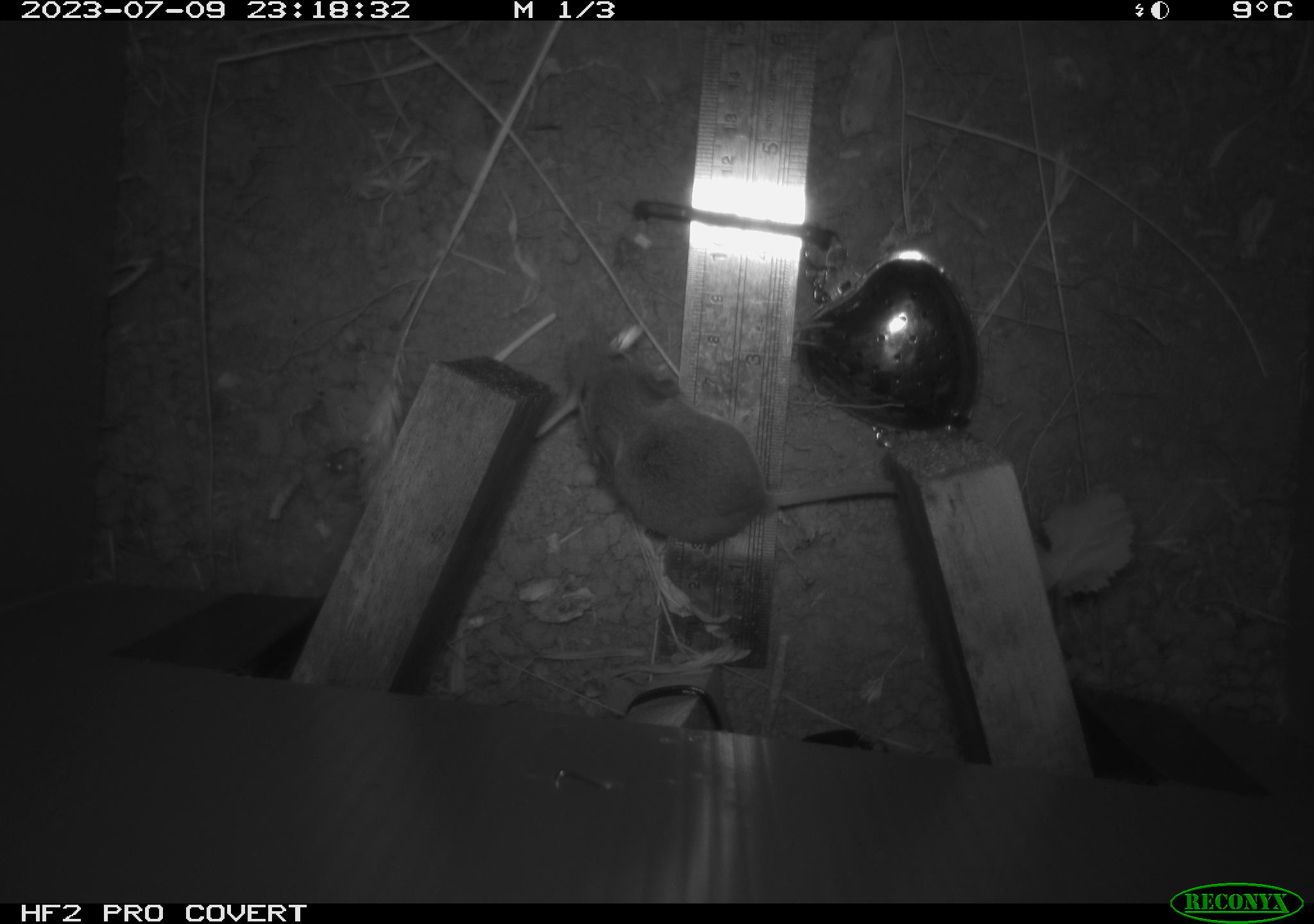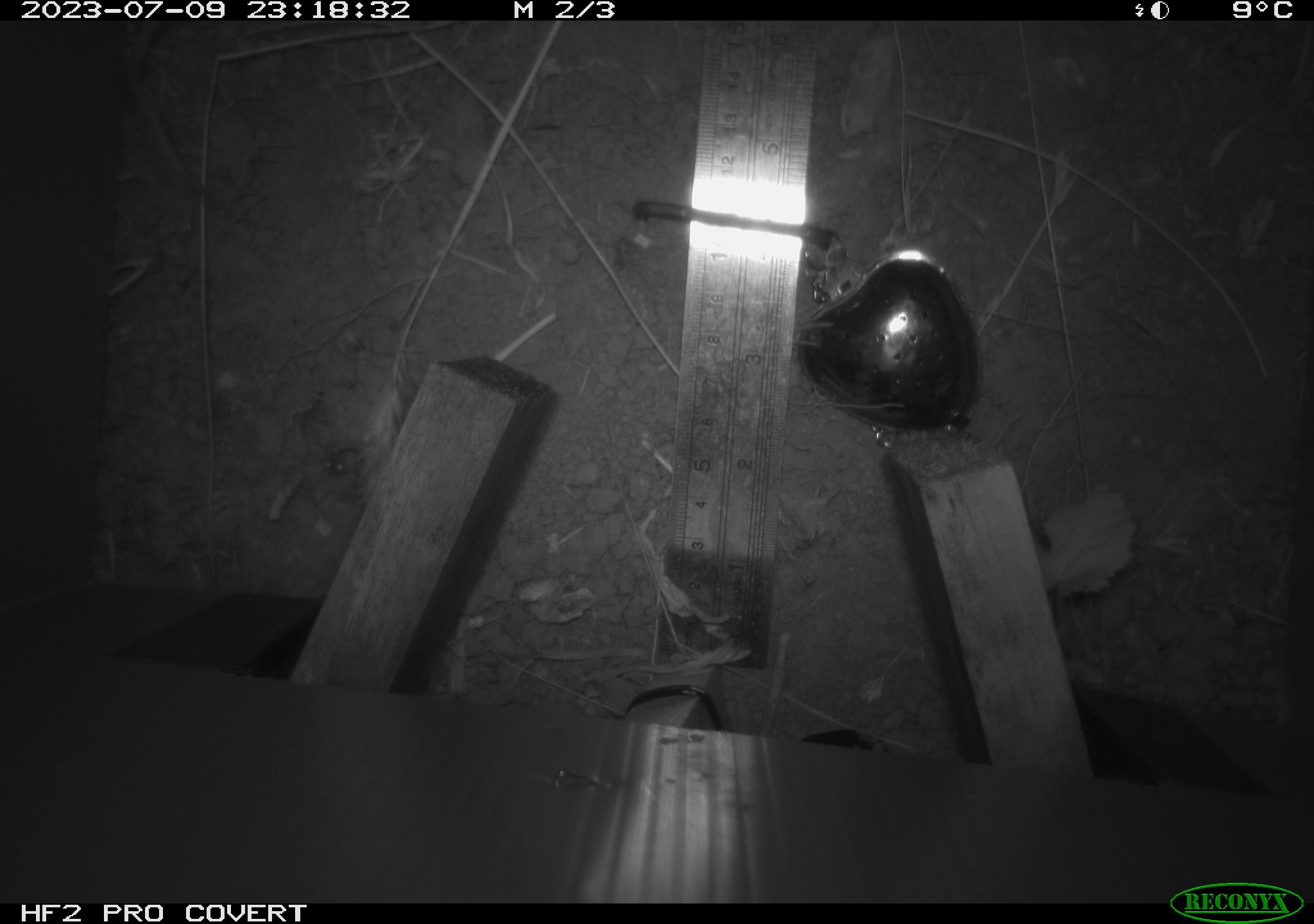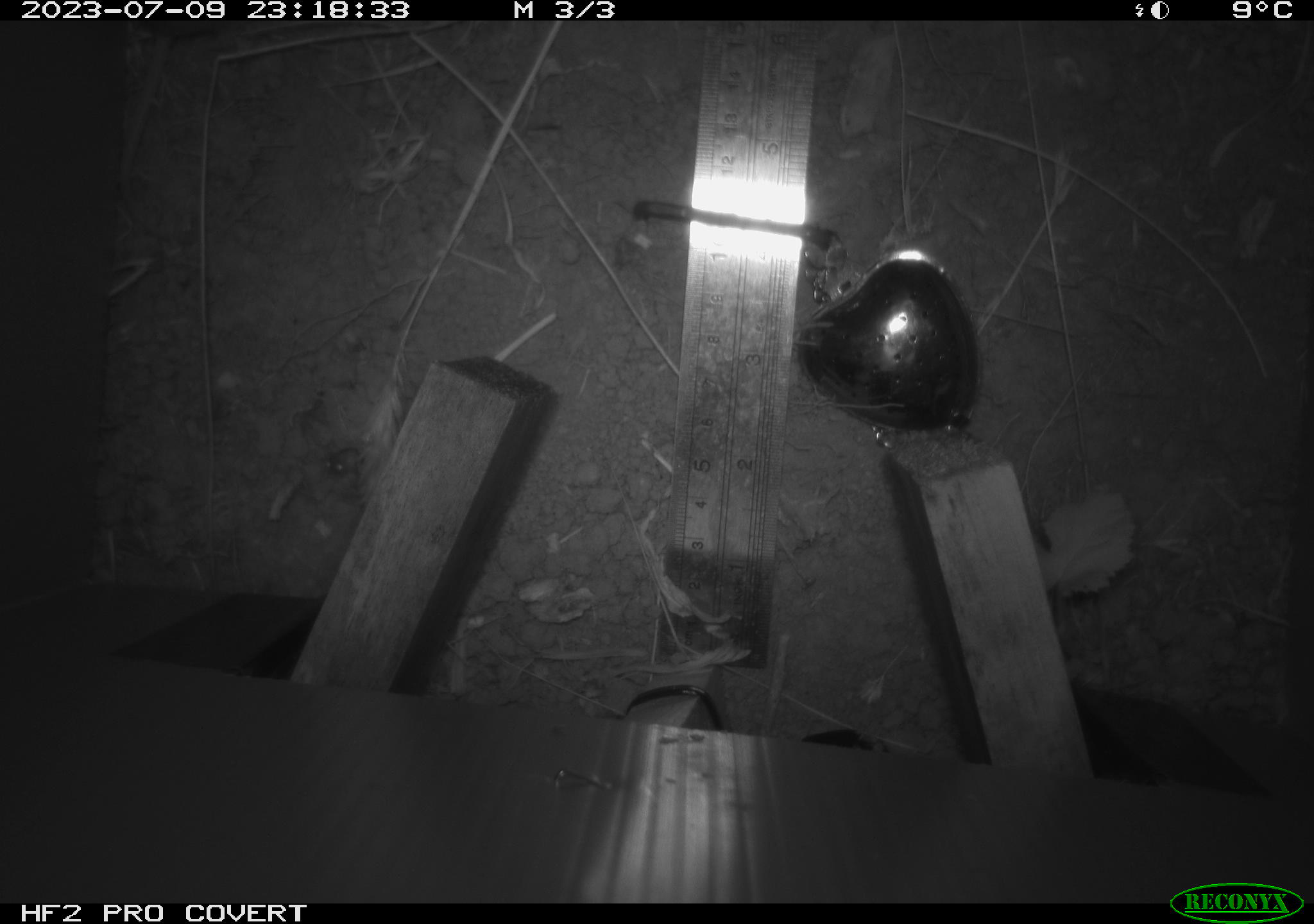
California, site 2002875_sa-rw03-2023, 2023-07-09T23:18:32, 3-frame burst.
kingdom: Animalia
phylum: Chordata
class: Mammalia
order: Rodentia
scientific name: Rodentia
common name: mouse species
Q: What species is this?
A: Mouse species (Rodentia).